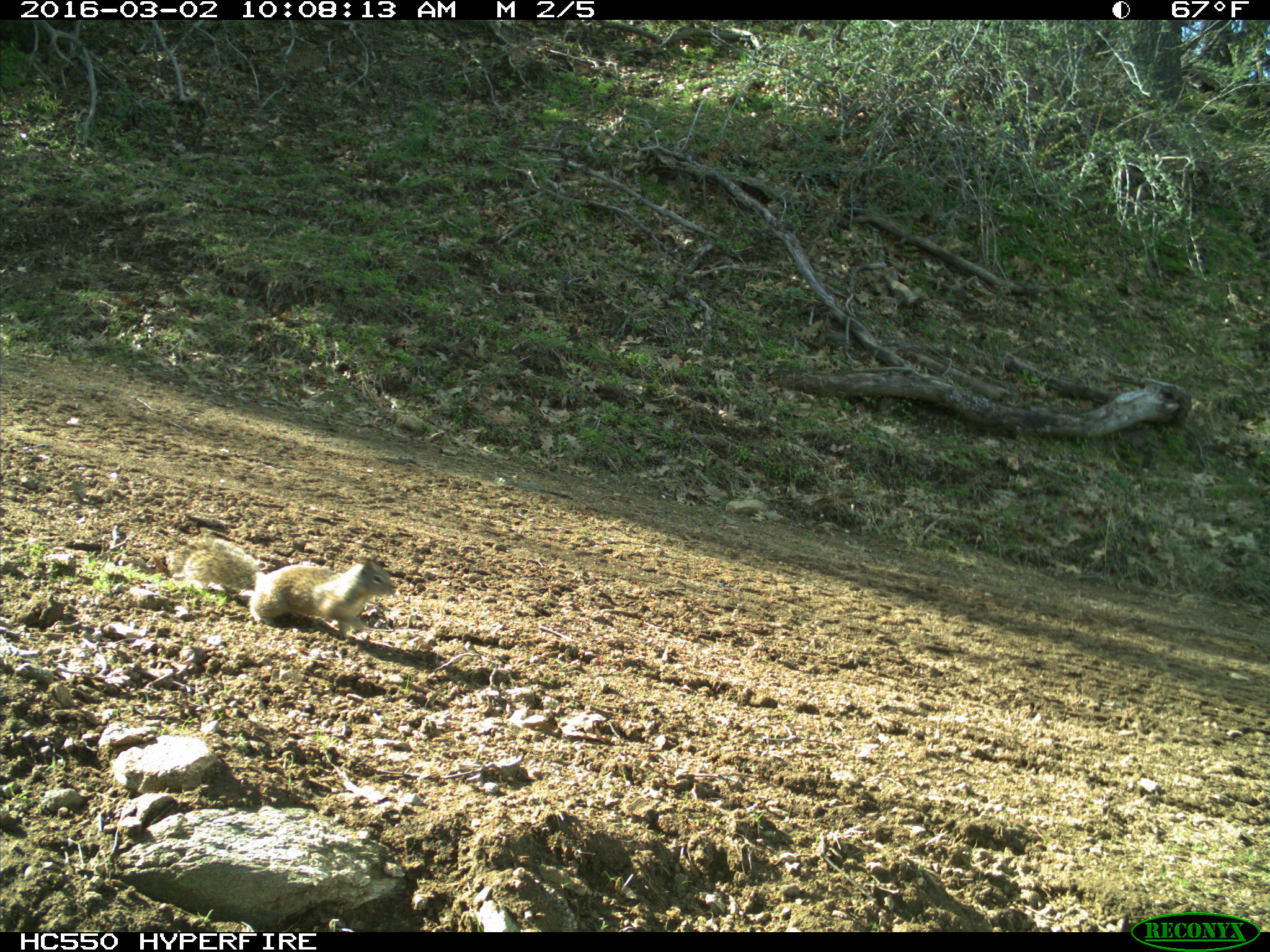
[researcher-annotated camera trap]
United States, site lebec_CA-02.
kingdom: Animalia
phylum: Chordata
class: Mammalia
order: Rodentia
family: Sciuridae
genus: Otospermophilus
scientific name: Otospermophilus beecheyi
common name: california ground squirrel